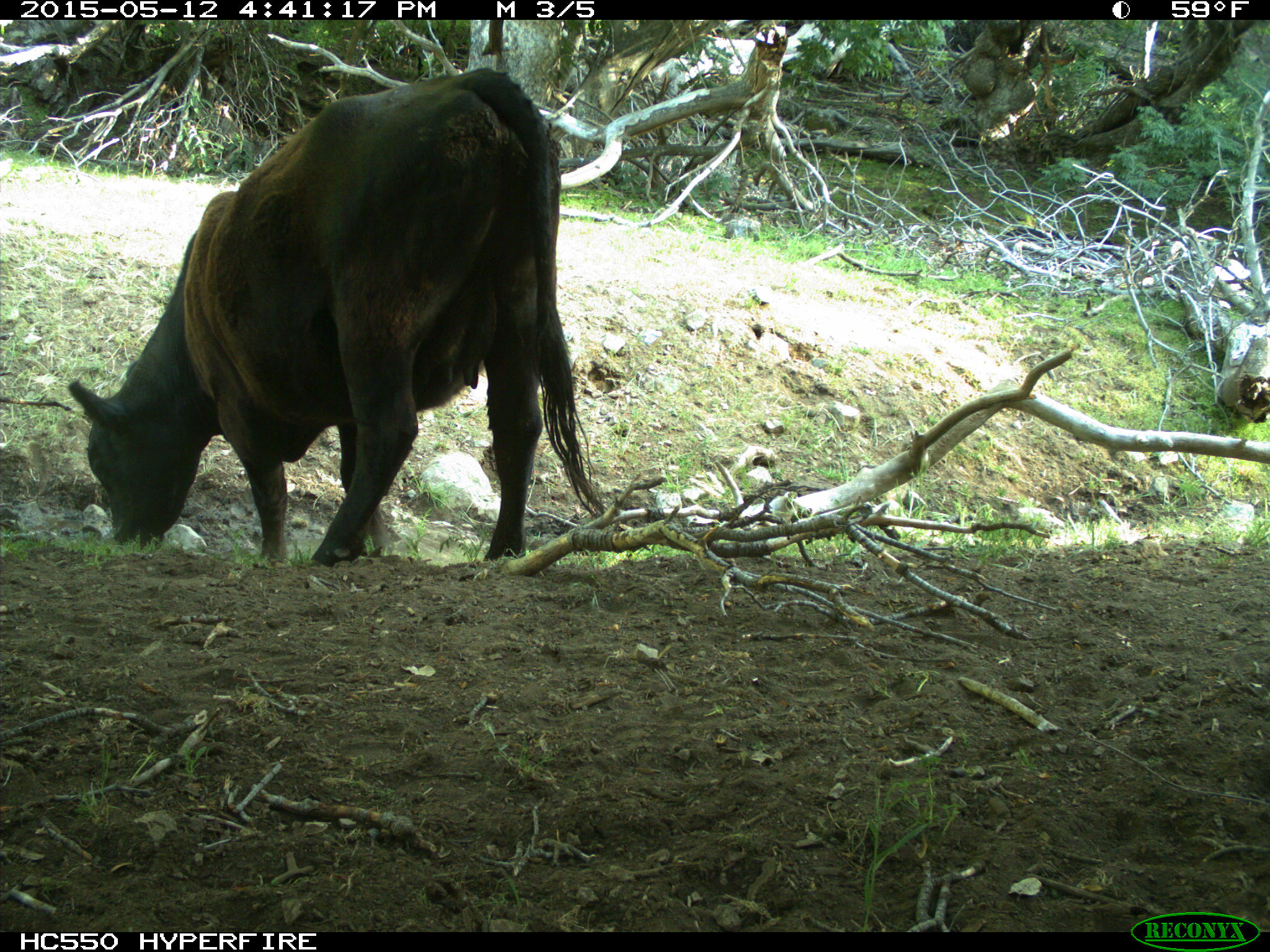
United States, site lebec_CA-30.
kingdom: Animalia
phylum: Chordata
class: Mammalia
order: Artiodactyla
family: Bovidae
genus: Bos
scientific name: Bos taurus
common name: domestic cow